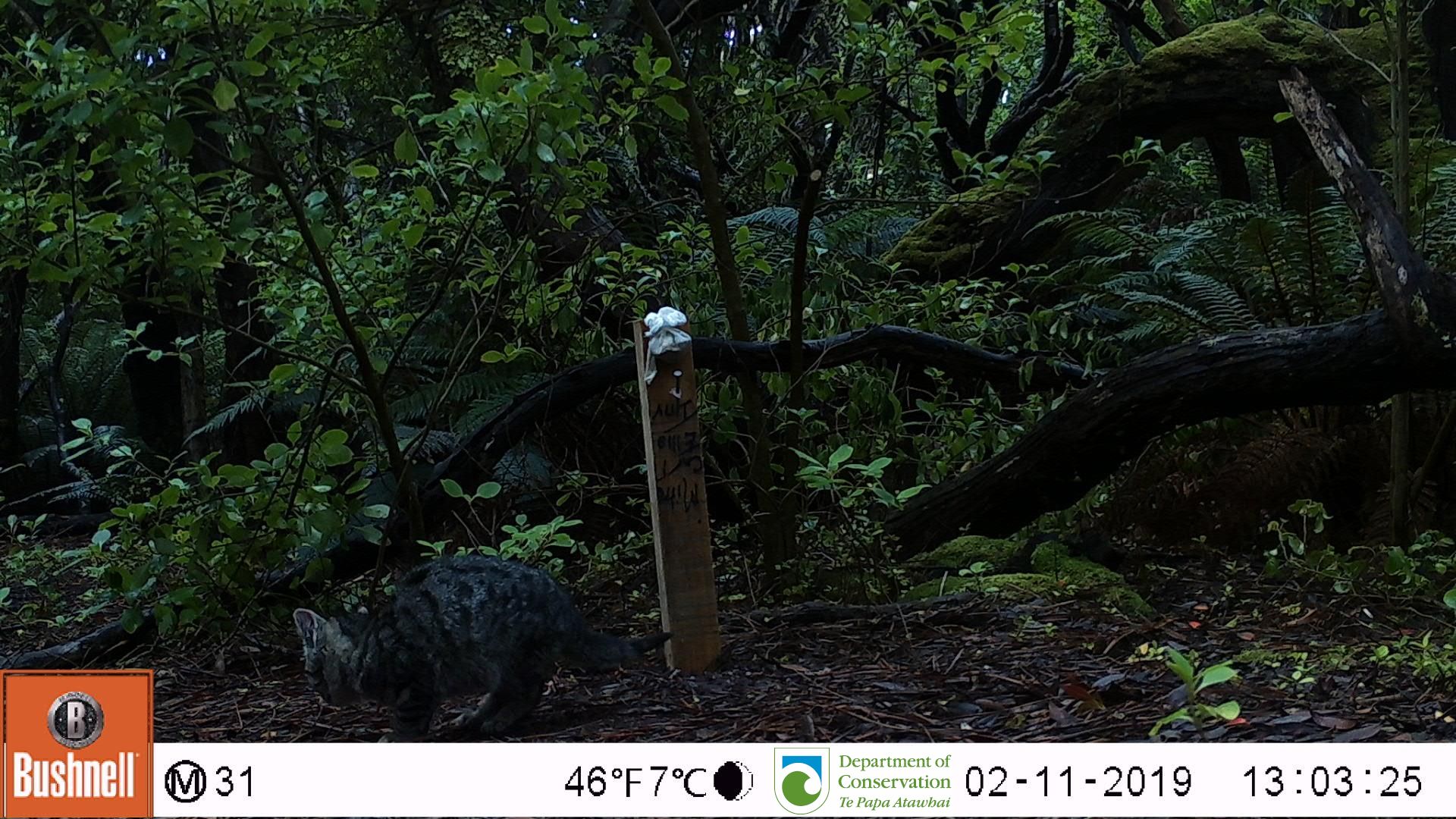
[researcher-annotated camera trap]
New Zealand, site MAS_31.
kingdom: Animalia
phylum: Chordata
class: Mammalia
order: Carnivora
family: Felidae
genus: Felis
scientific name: Felis catus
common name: domestic cat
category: cat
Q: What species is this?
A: Cat (domestic cat) (Felis catus).